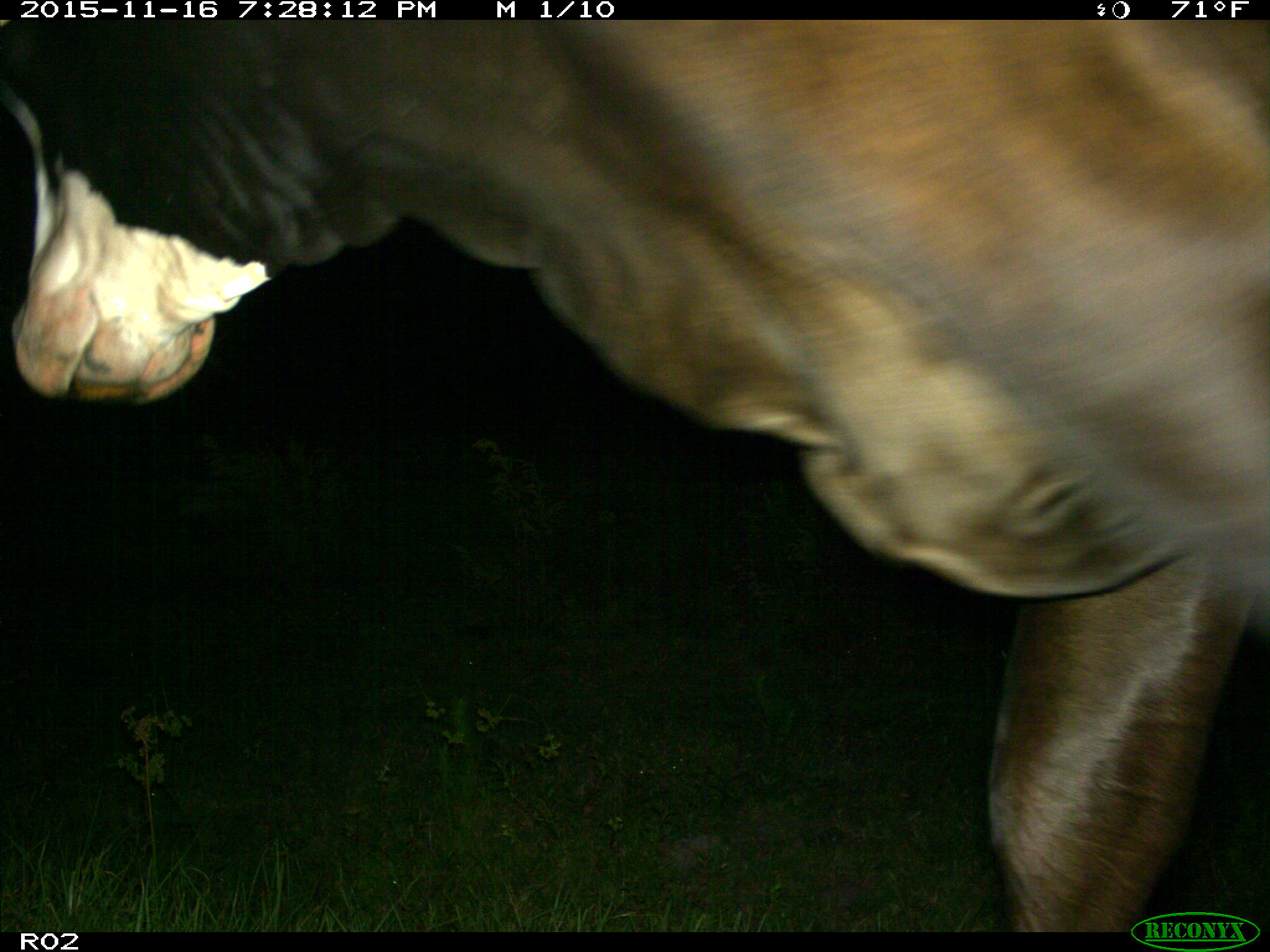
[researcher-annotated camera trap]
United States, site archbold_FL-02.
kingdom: Animalia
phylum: Chordata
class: Mammalia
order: Artiodactyla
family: Bovidae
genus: Bos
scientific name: Bos taurus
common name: domestic cow